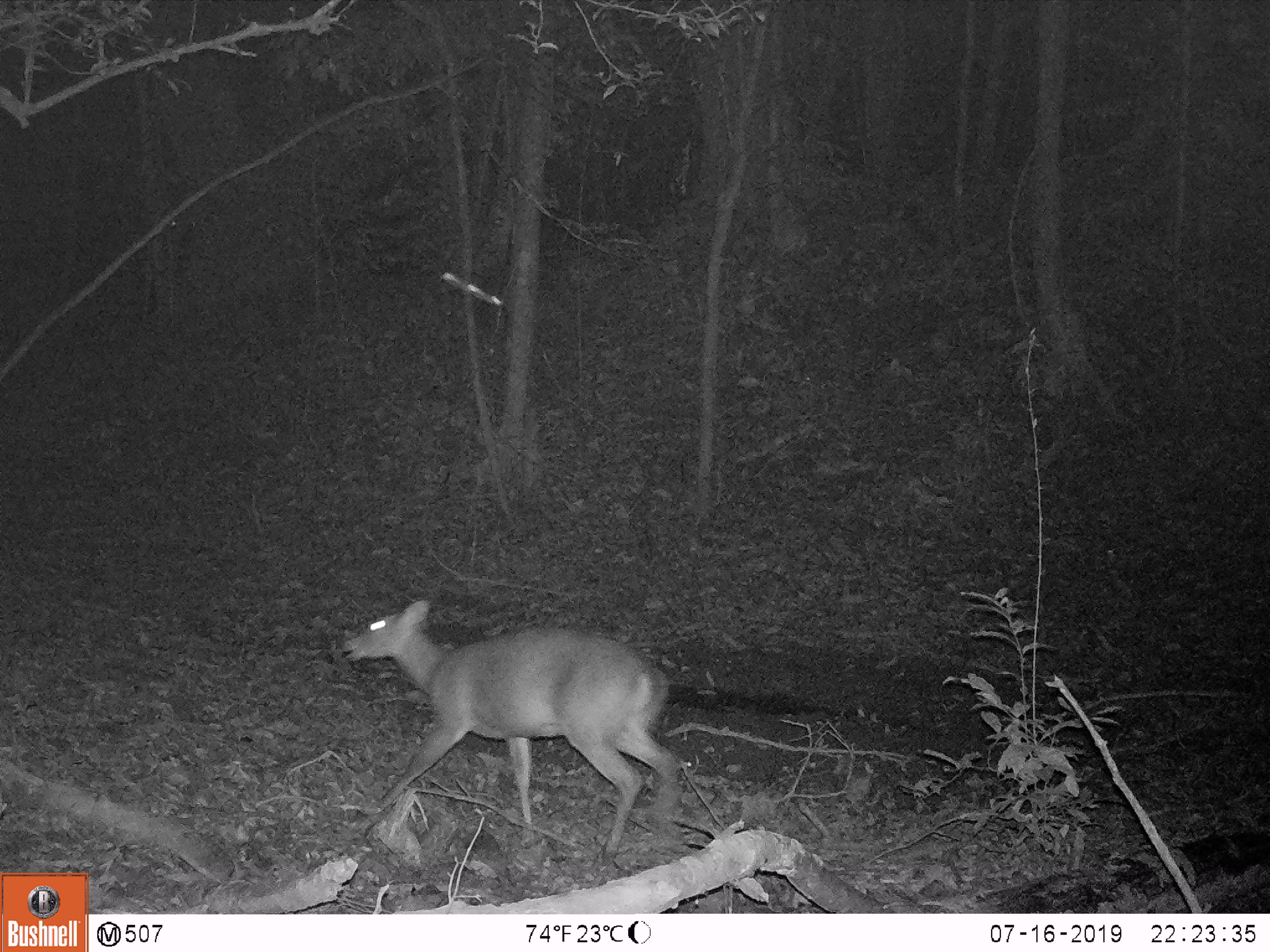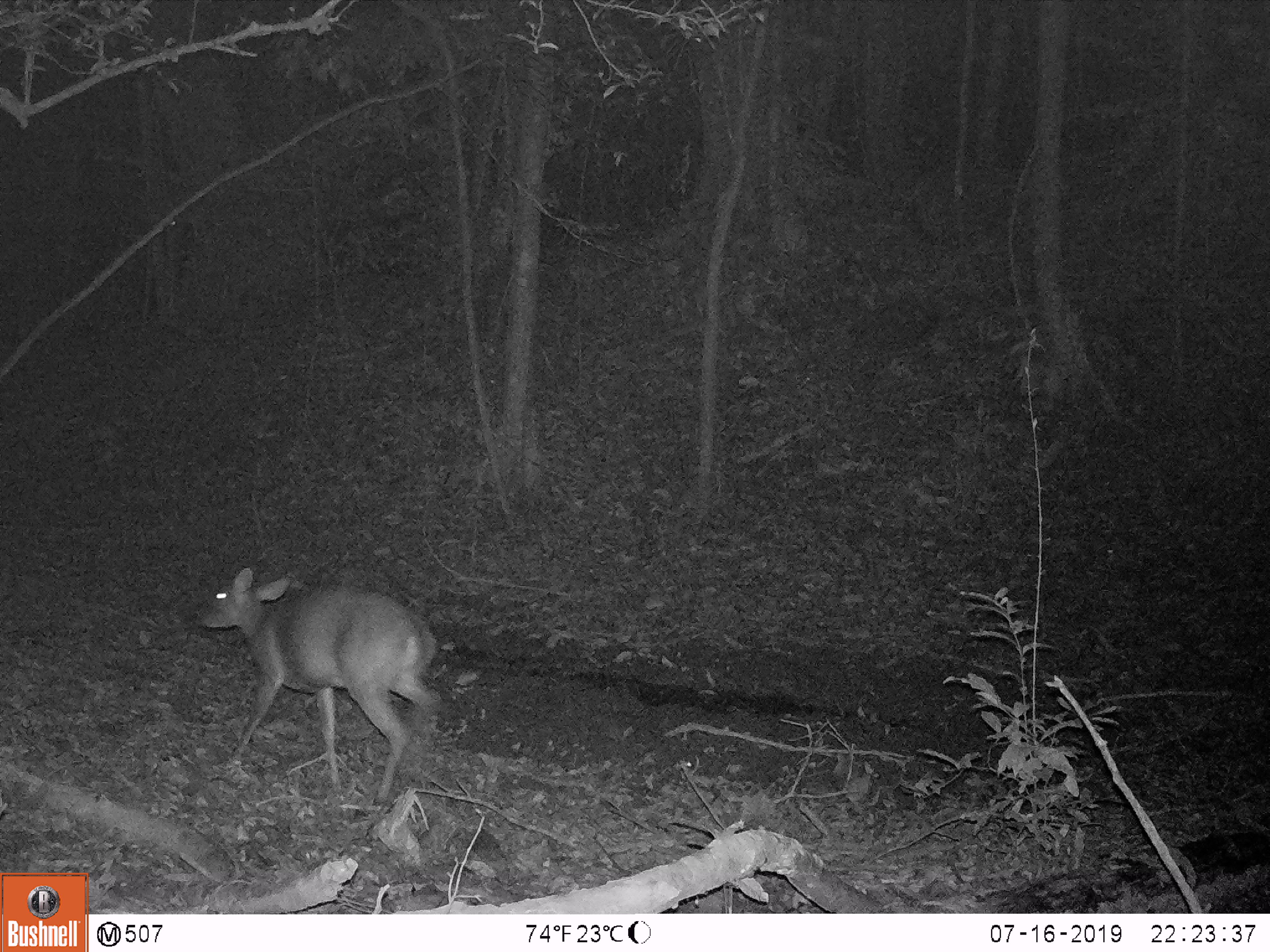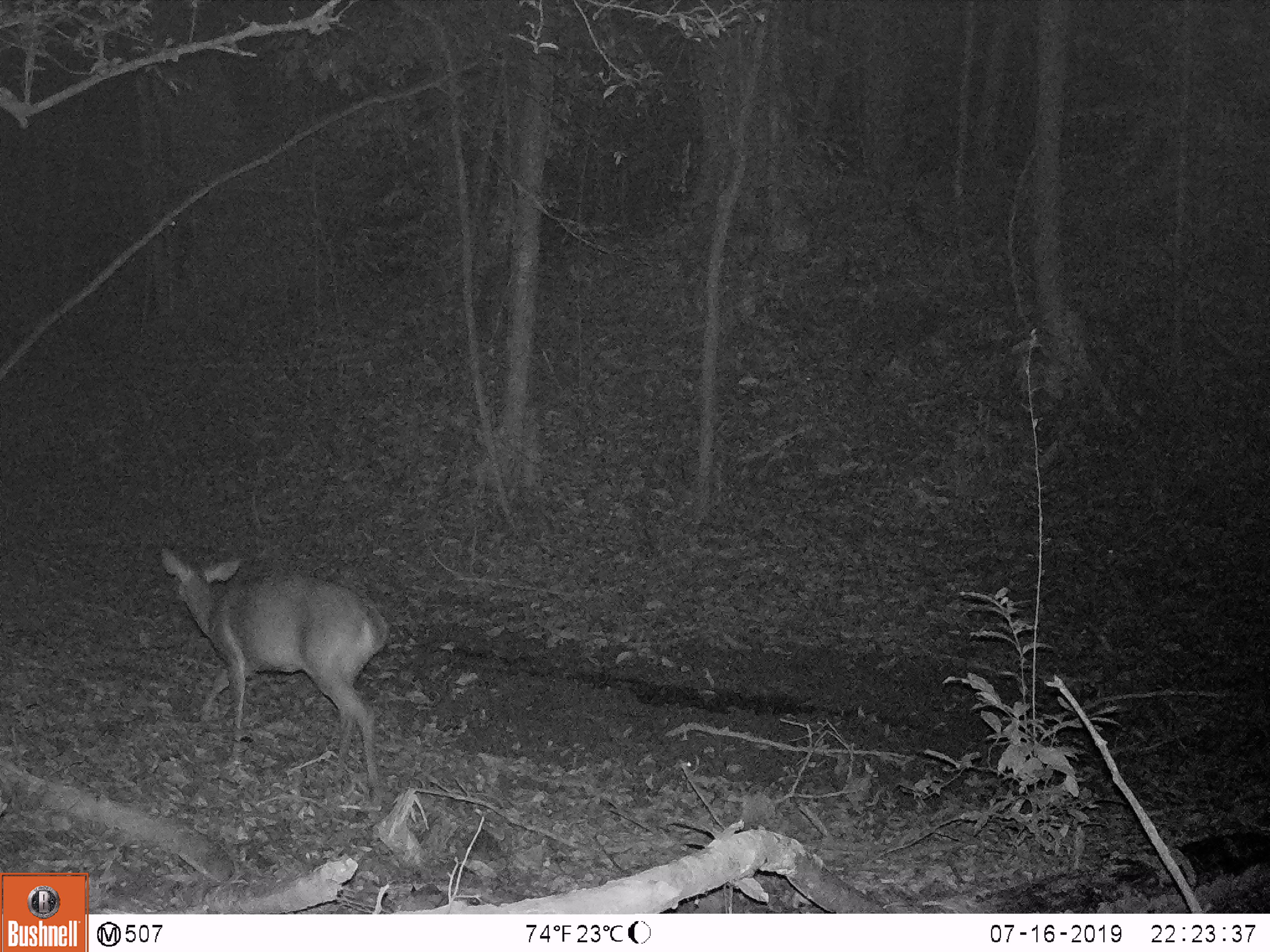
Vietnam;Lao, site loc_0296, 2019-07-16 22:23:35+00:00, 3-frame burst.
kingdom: Animalia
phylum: Chordata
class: Mammalia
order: Artiodactyla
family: Cervidae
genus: Muntiacus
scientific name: Muntiacus vuquangensis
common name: large-antlered muntjac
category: large antlered muntjac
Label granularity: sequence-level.